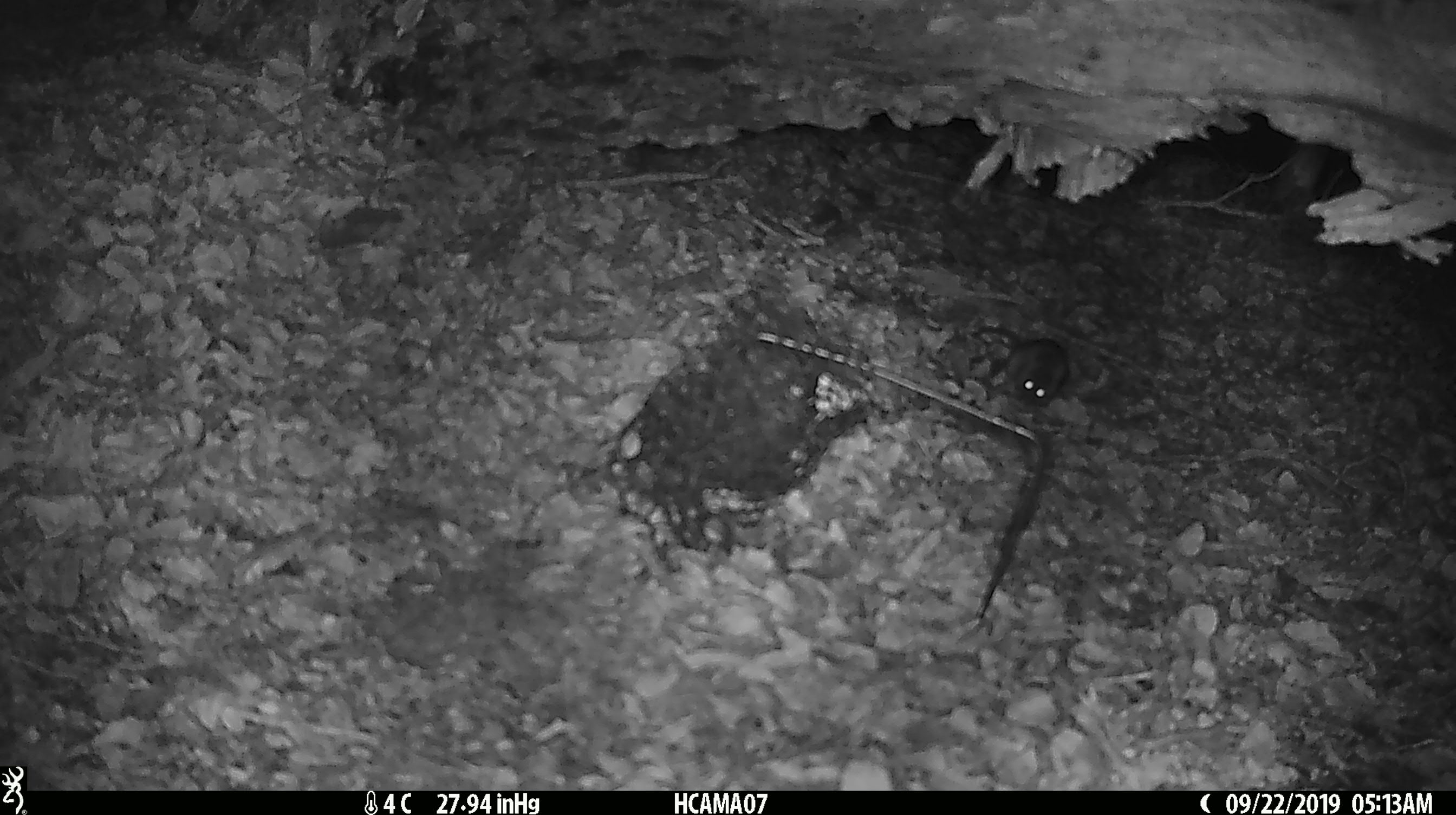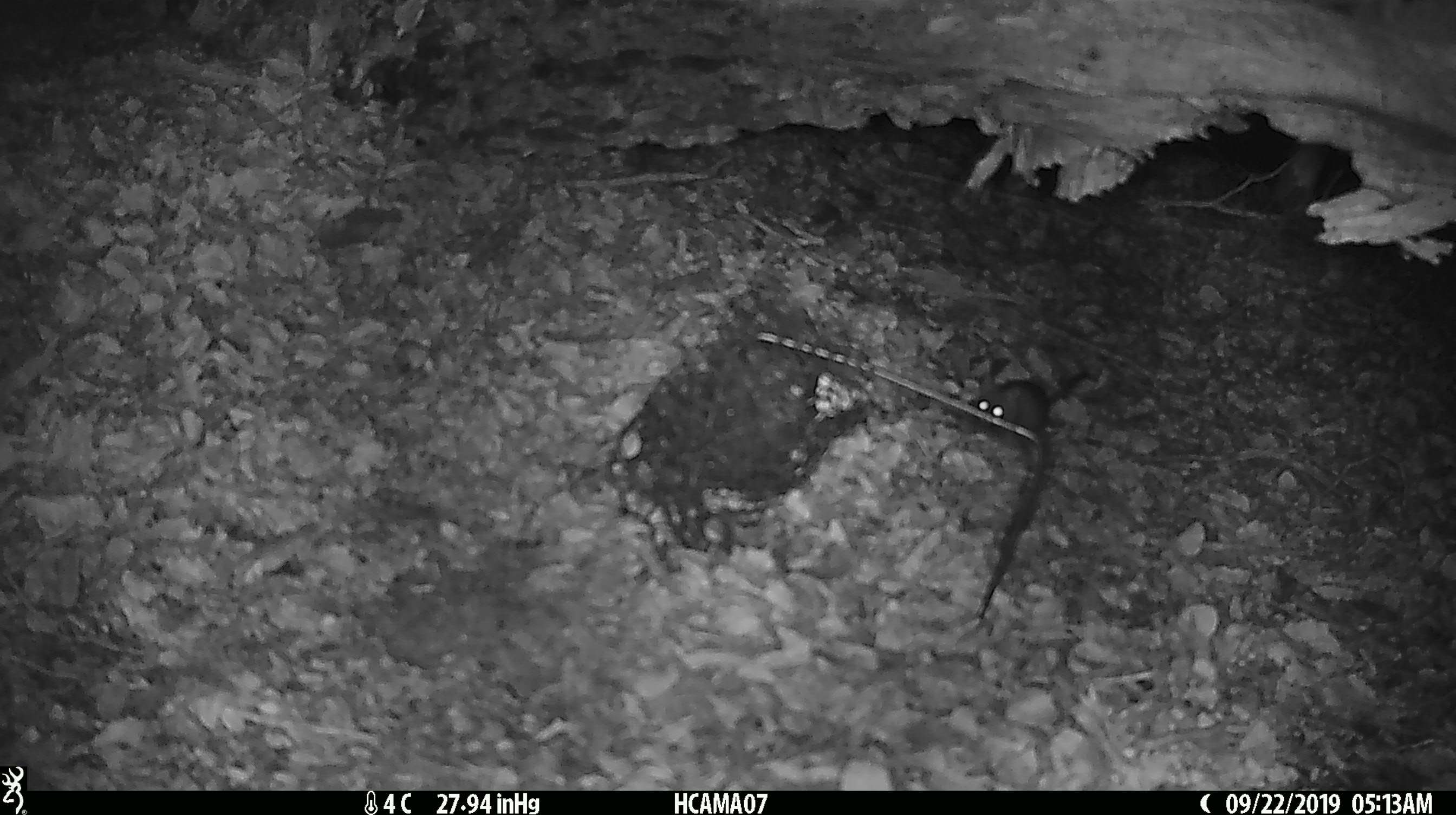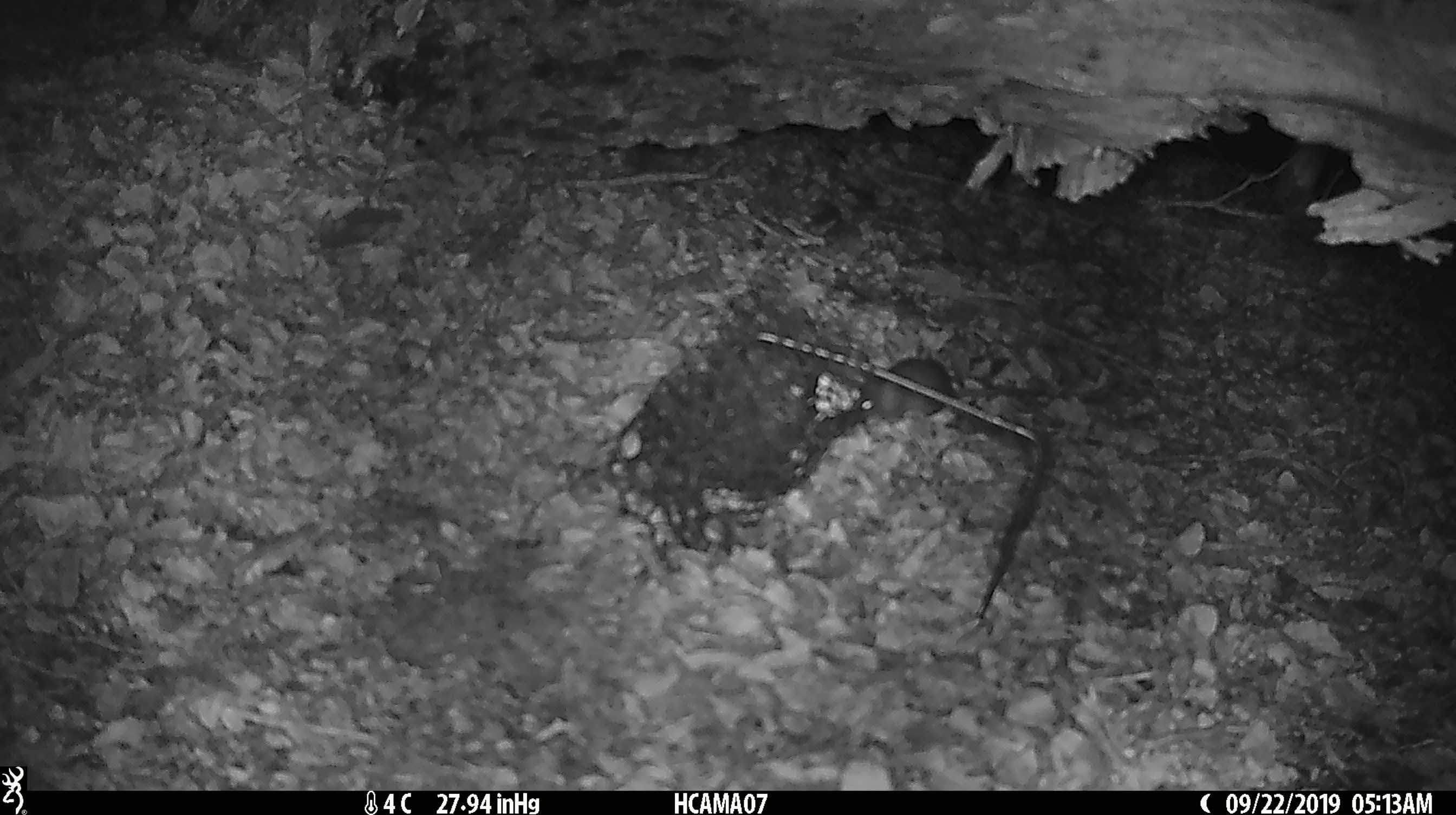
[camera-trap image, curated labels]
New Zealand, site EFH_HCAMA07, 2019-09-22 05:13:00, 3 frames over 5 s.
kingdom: Animalia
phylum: Chordata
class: Mammalia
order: Rodentia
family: Muridae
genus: Mus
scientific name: Mus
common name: mouse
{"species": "mouse (Mus)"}